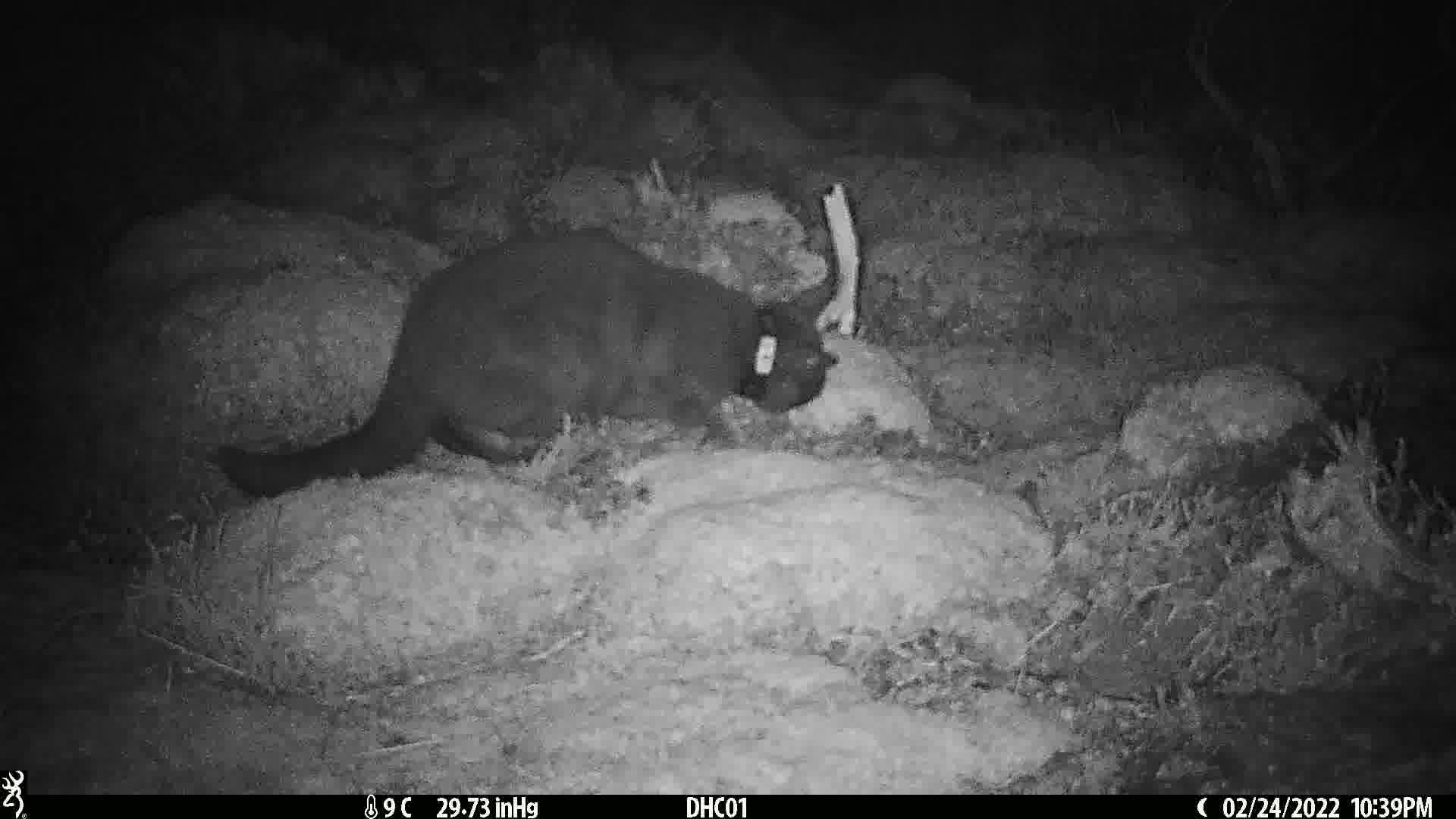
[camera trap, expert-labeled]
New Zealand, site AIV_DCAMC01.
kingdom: Animalia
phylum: Chordata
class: Mammalia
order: Carnivora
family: Felidae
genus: Felis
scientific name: Felis catus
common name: domestic cat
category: cat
Cat (domestic cat) (Felis catus).